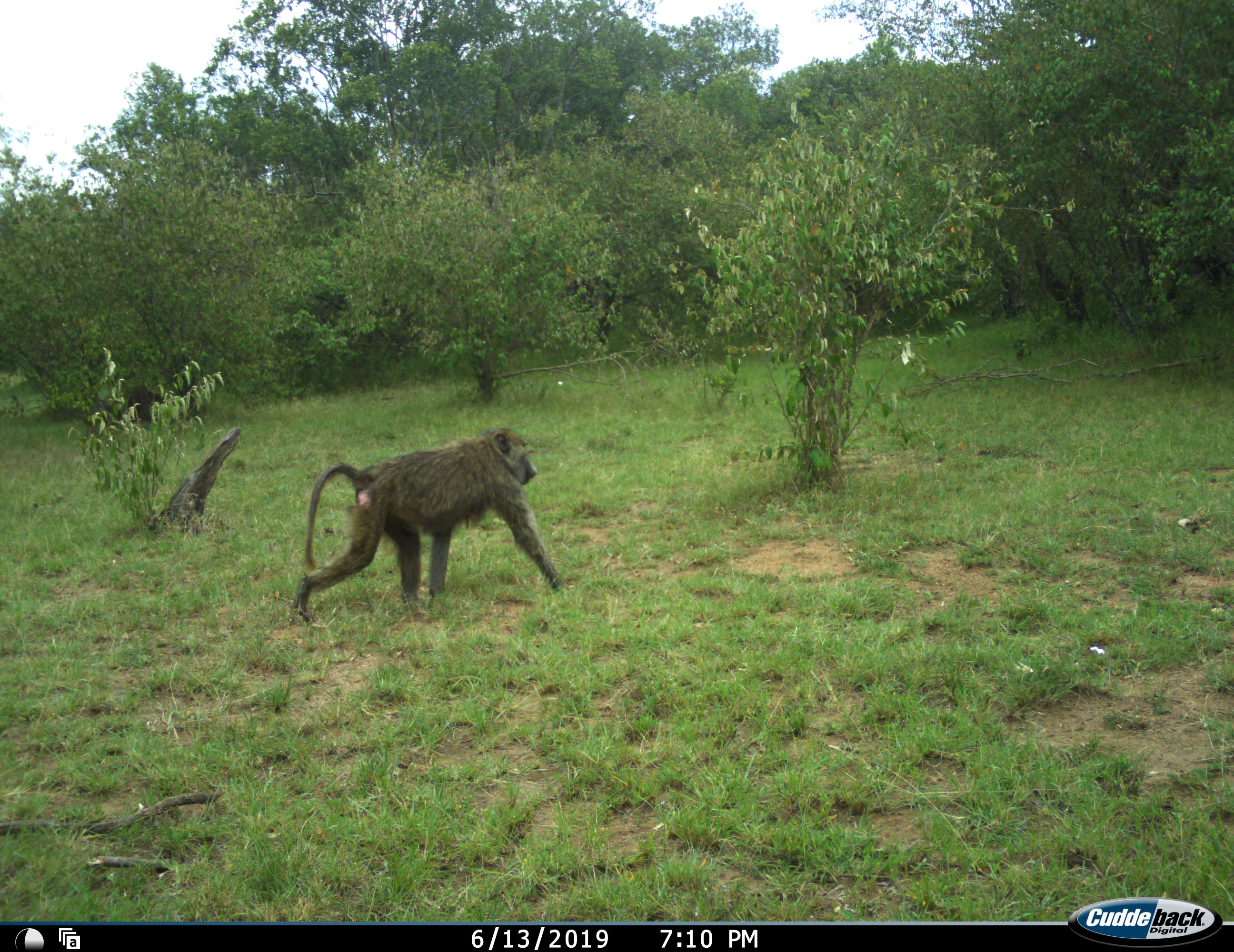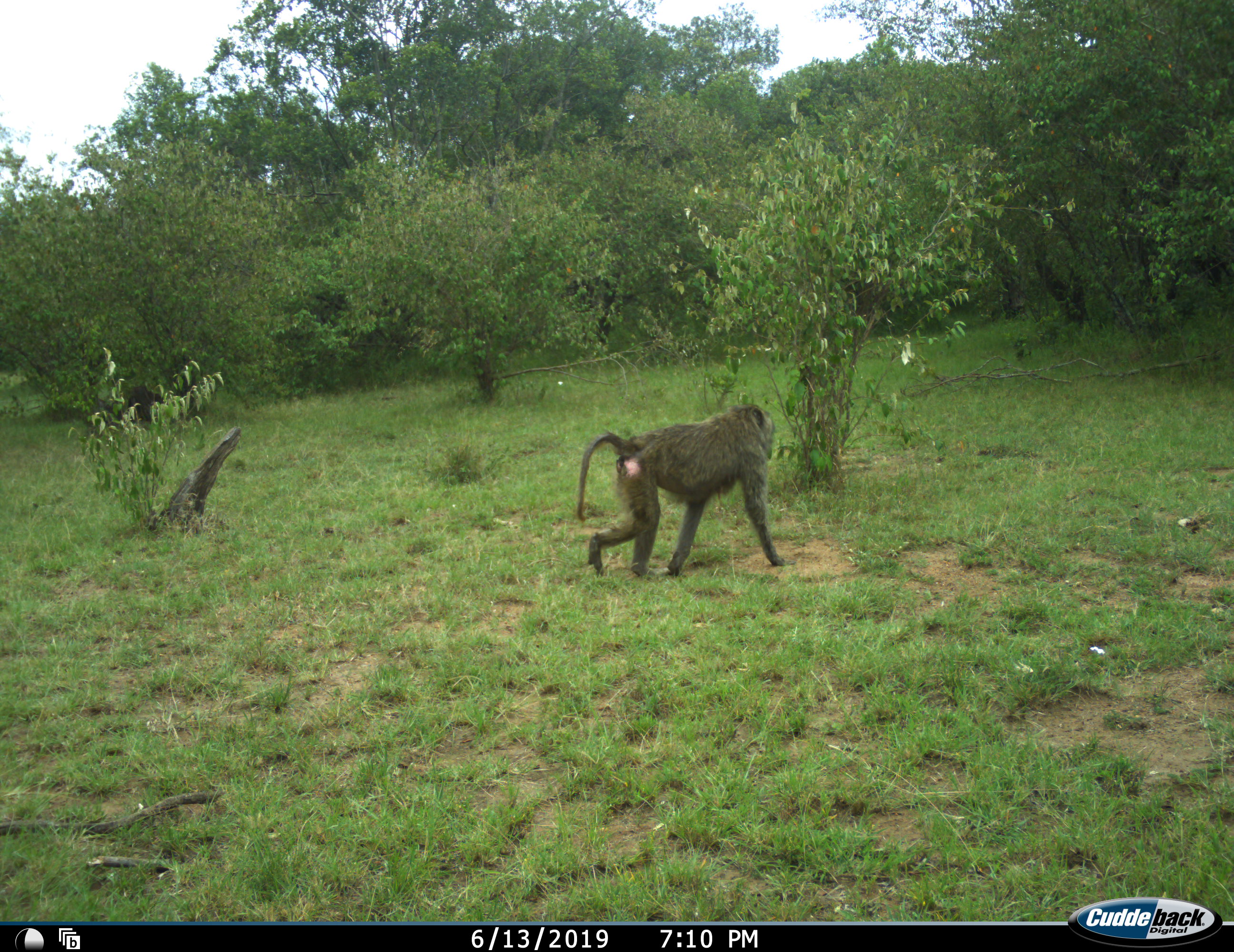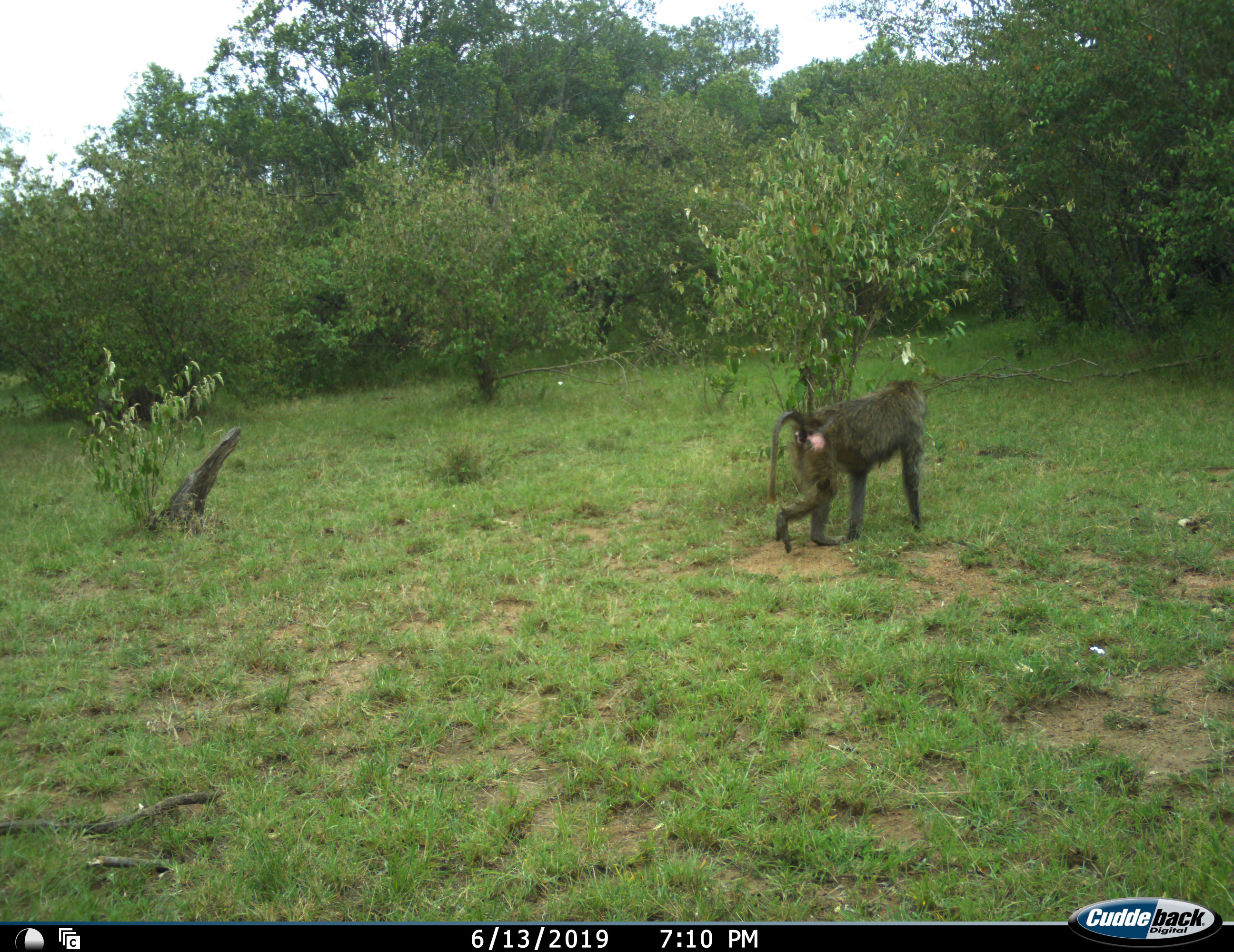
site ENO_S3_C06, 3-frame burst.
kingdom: Animalia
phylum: Chordata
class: Mammalia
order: Primates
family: Cercopithecidae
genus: Papio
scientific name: Papio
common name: baboon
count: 1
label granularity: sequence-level